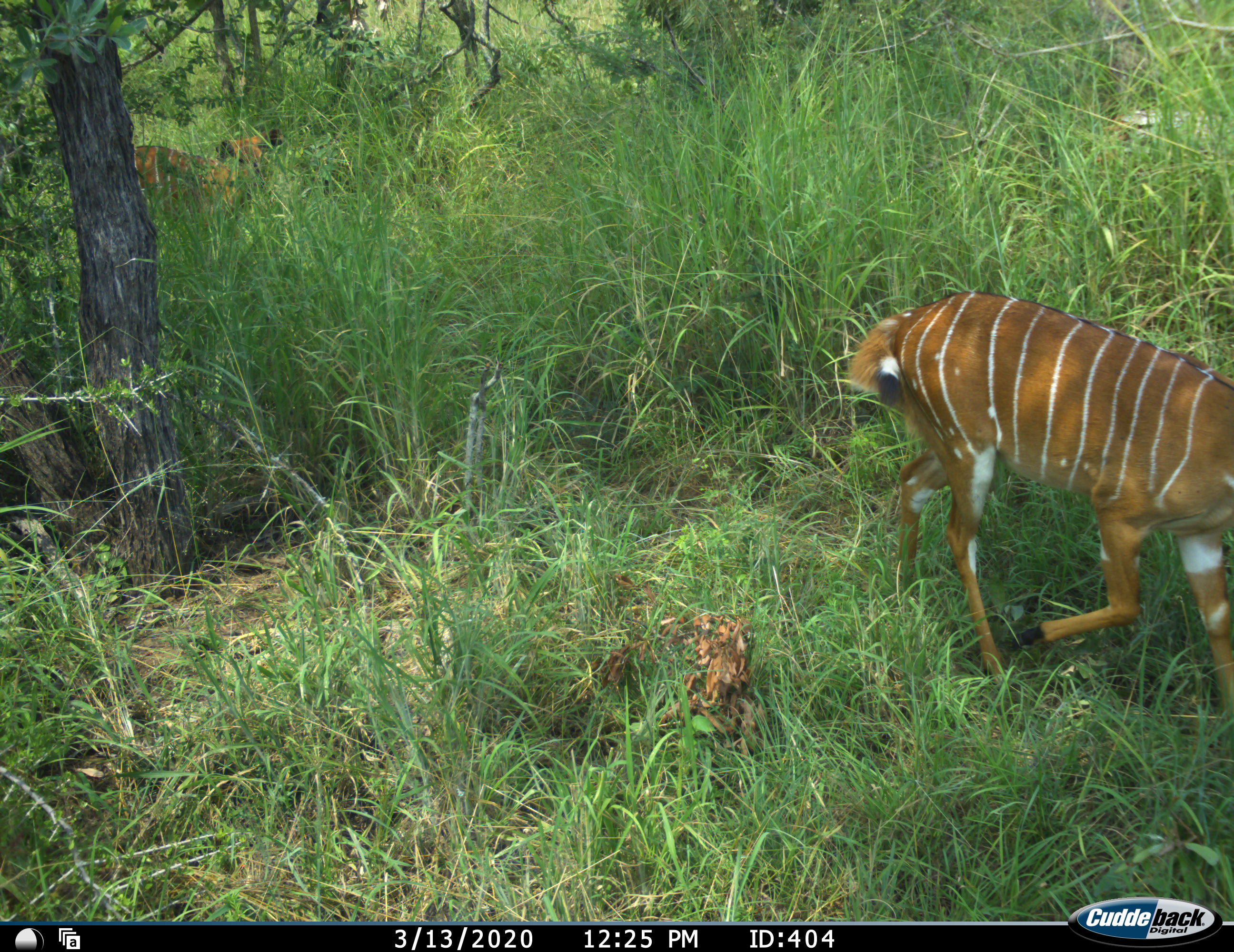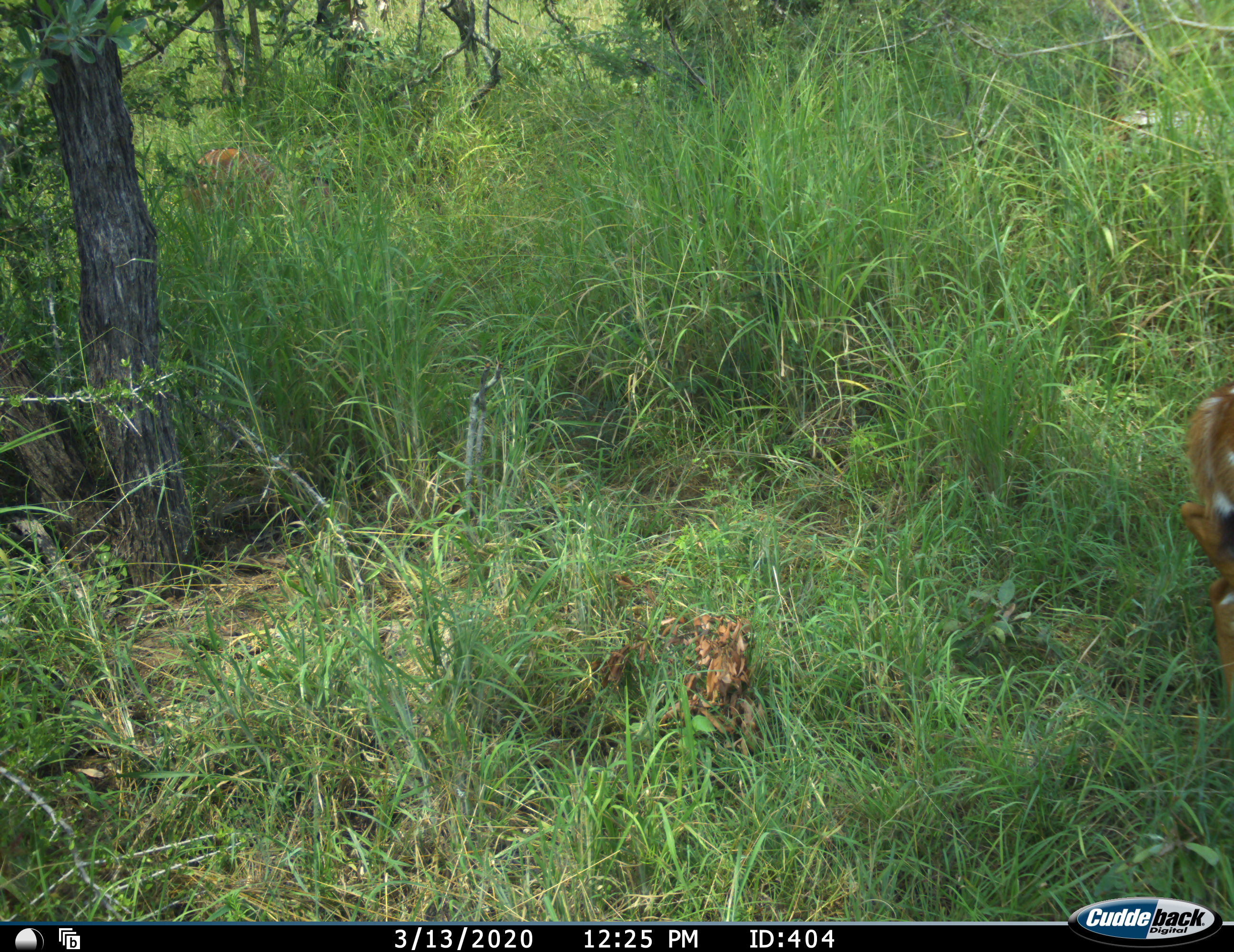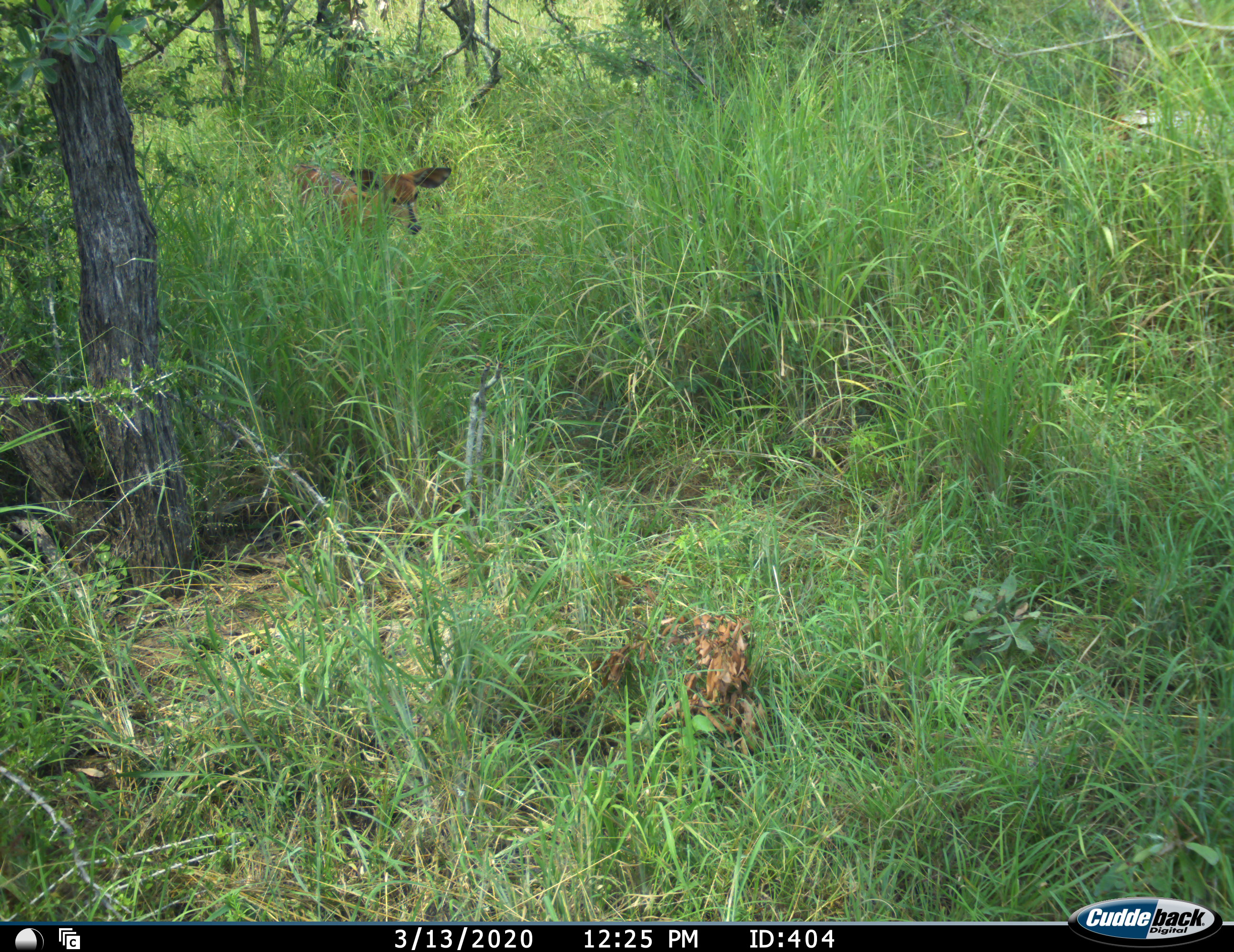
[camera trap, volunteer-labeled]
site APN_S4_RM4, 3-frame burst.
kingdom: Animalia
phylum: Chordata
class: Mammalia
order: Artiodactyla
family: Bovidae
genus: Tragelaphus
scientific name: Tragelaphus angasii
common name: nyala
Nyala (Tragelaphus angasii), count 2. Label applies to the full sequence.